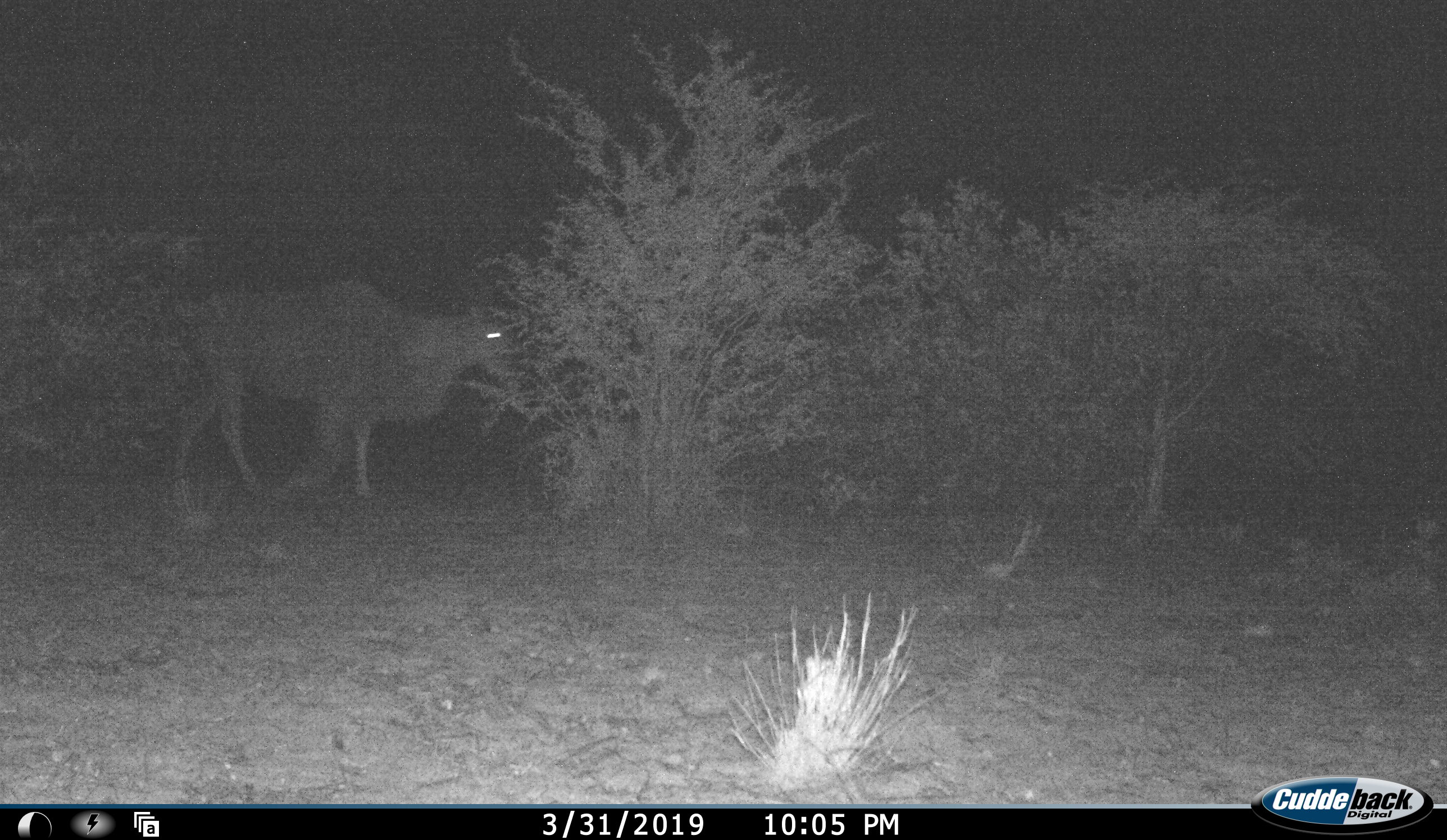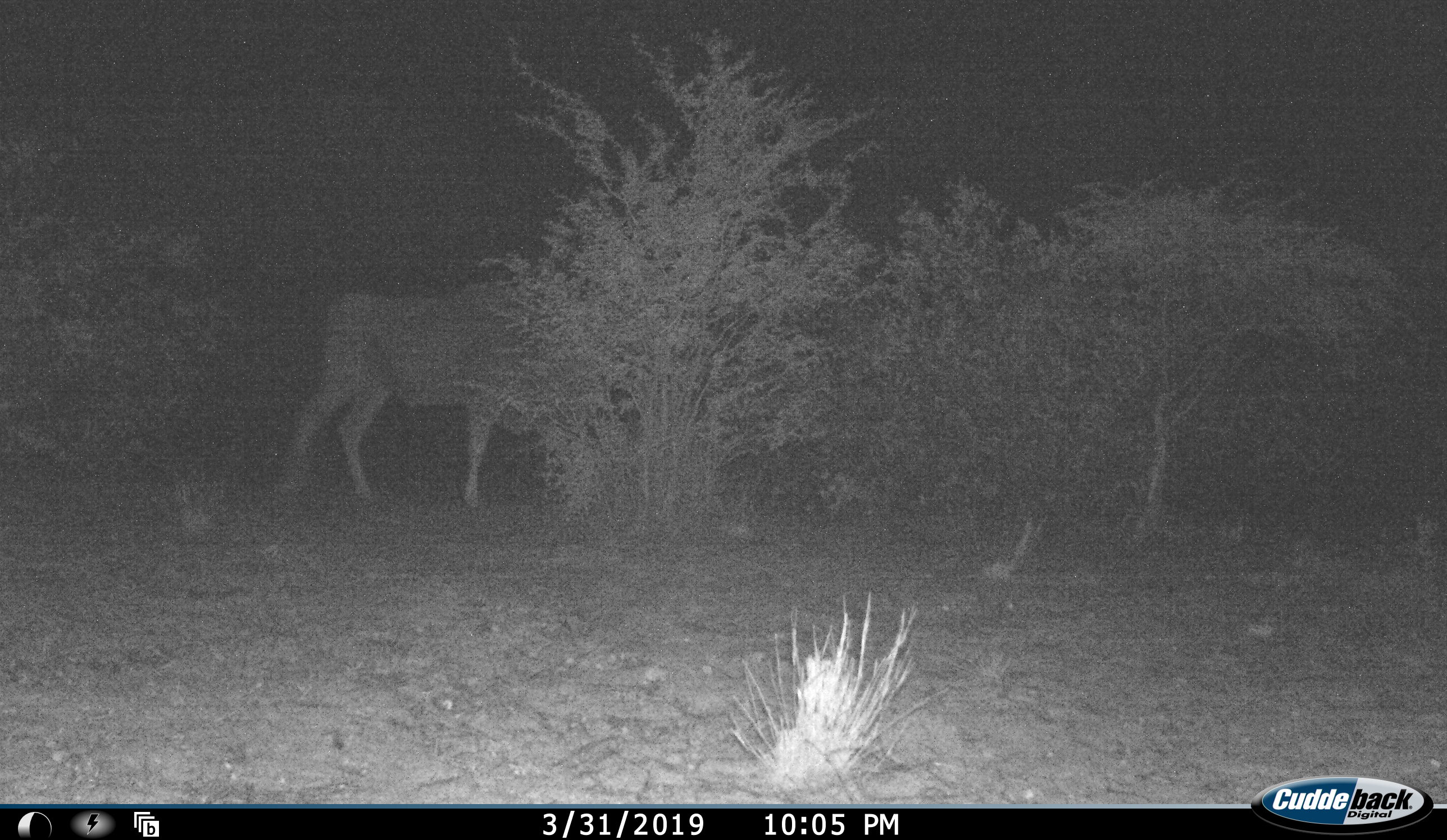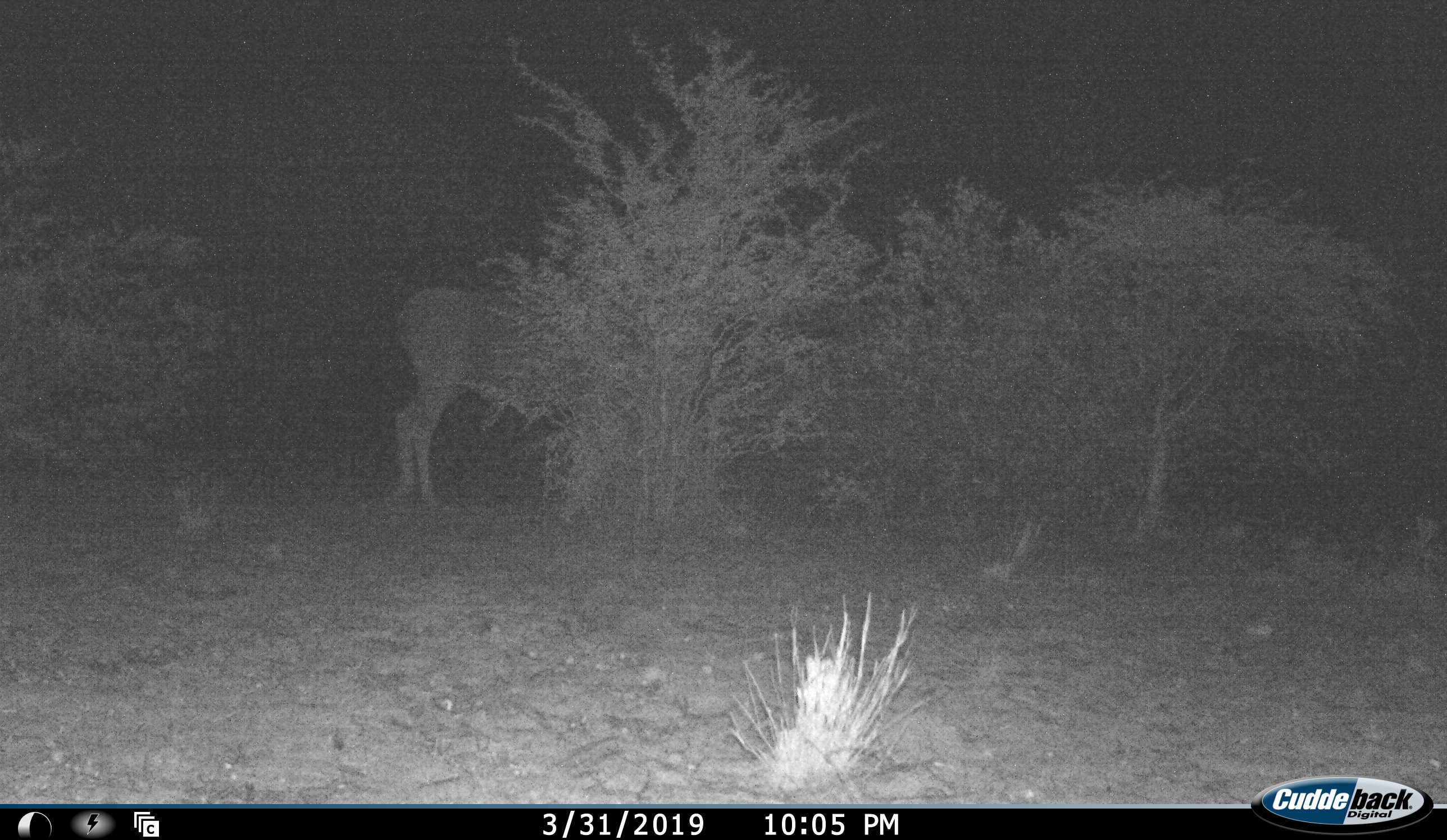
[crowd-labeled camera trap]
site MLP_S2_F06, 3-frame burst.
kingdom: Animalia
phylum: Chordata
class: Mammalia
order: Artiodactyla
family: Bovidae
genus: Tragelaphus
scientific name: Tragelaphus oryx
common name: eland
Eland (Tragelaphus oryx), count 1. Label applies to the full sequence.